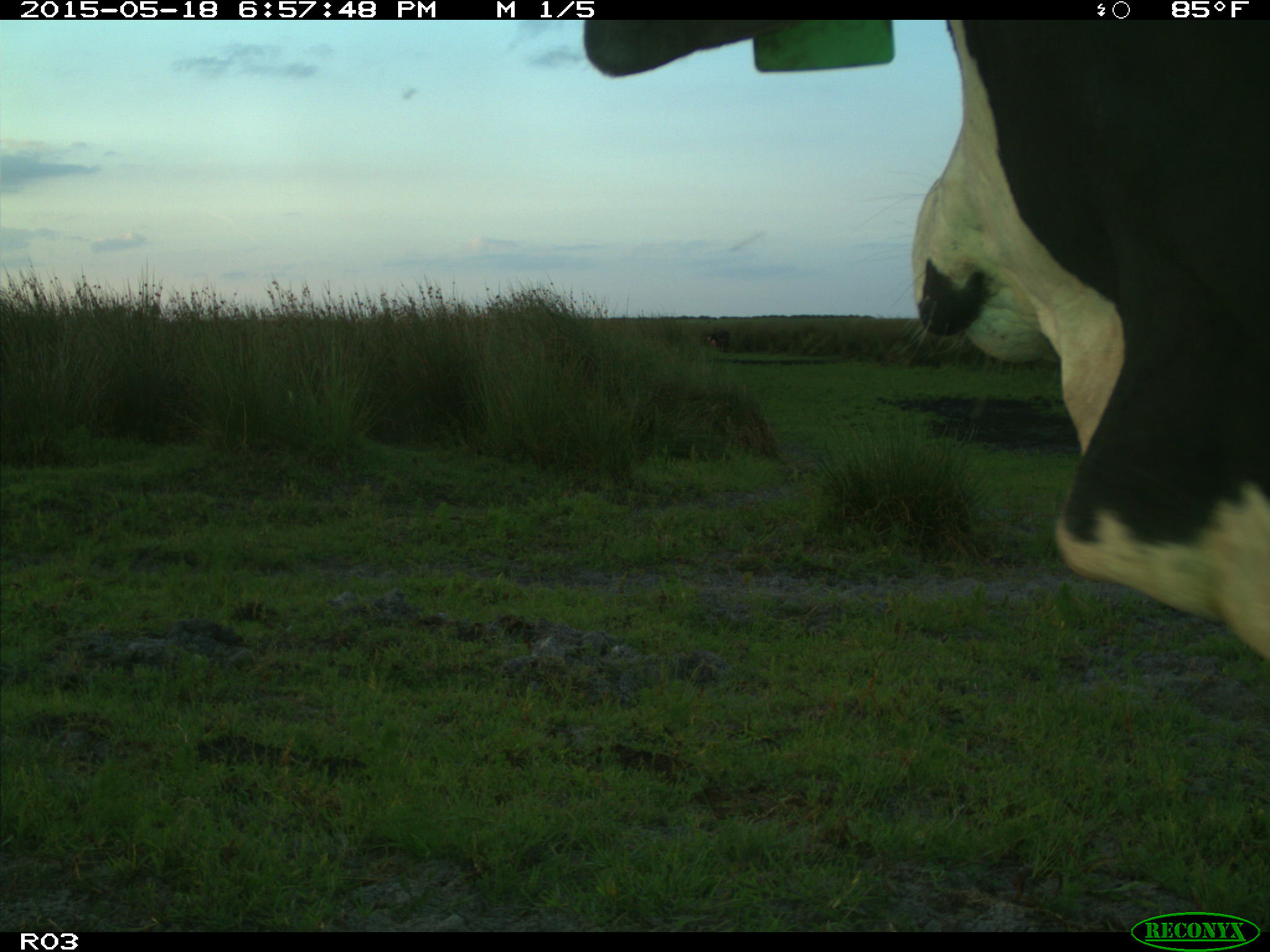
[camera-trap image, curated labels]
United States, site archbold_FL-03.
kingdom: Animalia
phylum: Chordata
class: Mammalia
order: Artiodactyla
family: Bovidae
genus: Bos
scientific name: Bos taurus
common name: domestic cow